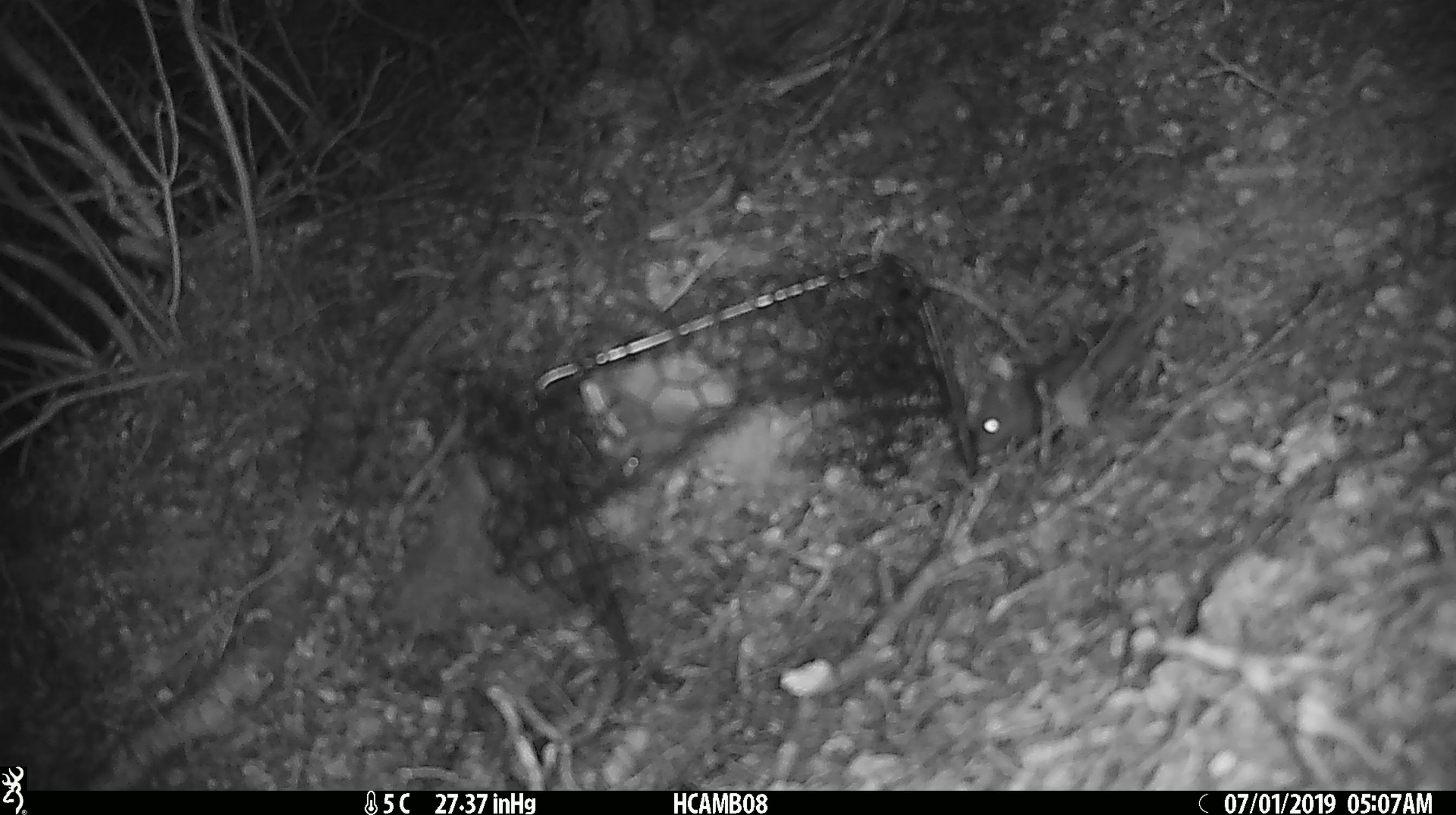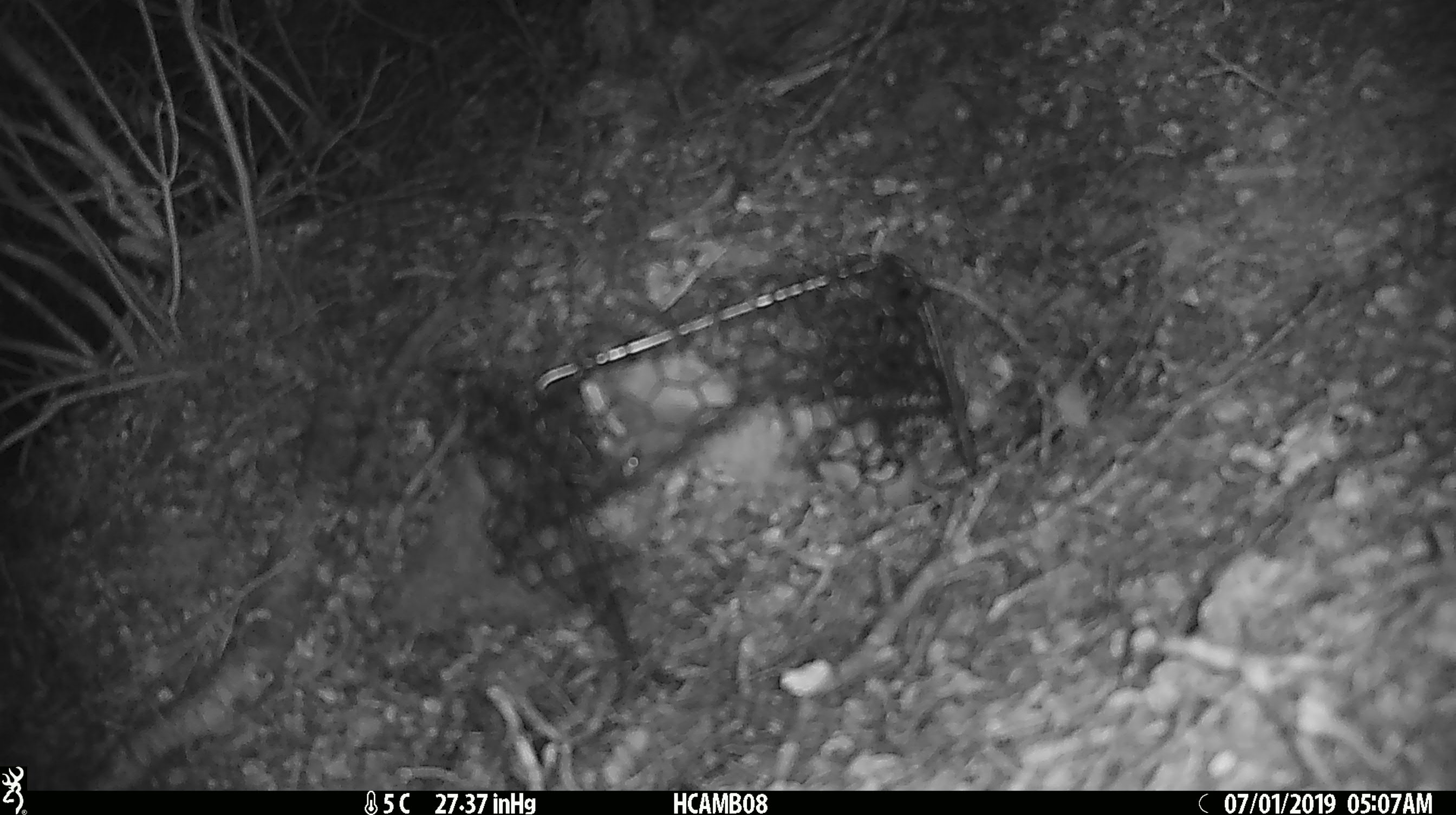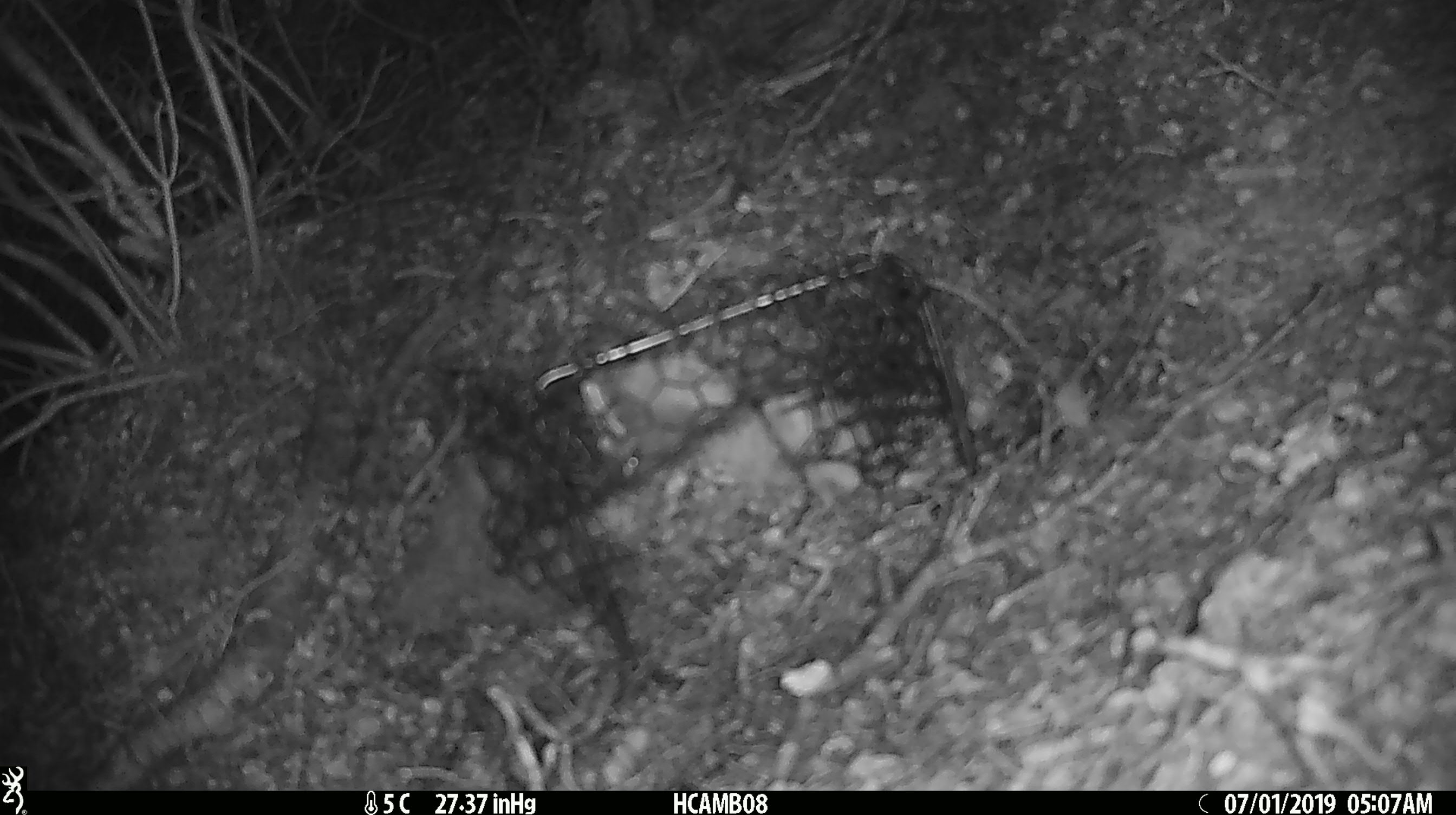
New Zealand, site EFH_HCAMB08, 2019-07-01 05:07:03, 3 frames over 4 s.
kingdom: Animalia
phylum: Chordata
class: Mammalia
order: Rodentia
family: Muridae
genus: Mus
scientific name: Mus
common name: mouse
Mouse (Mus).